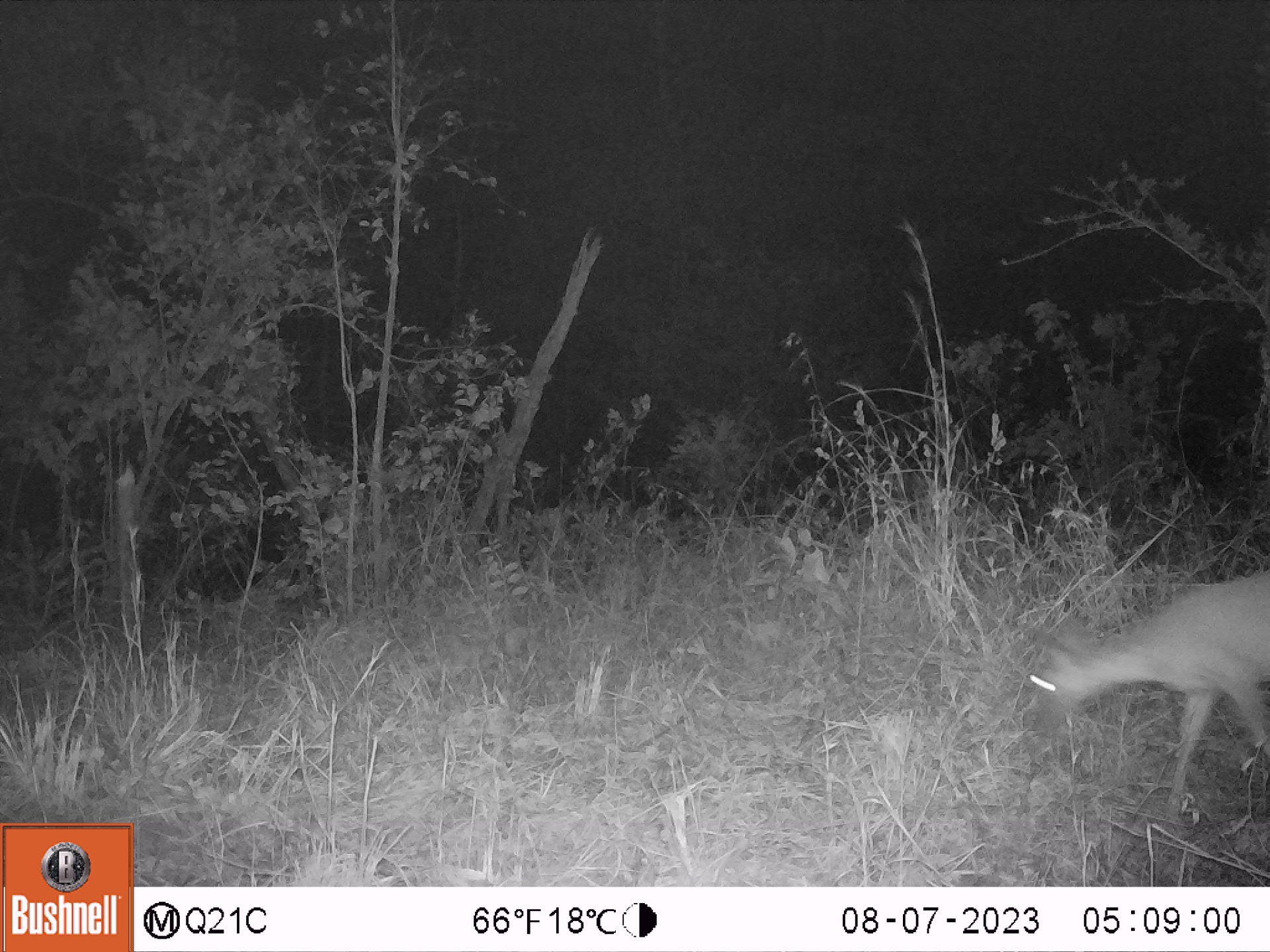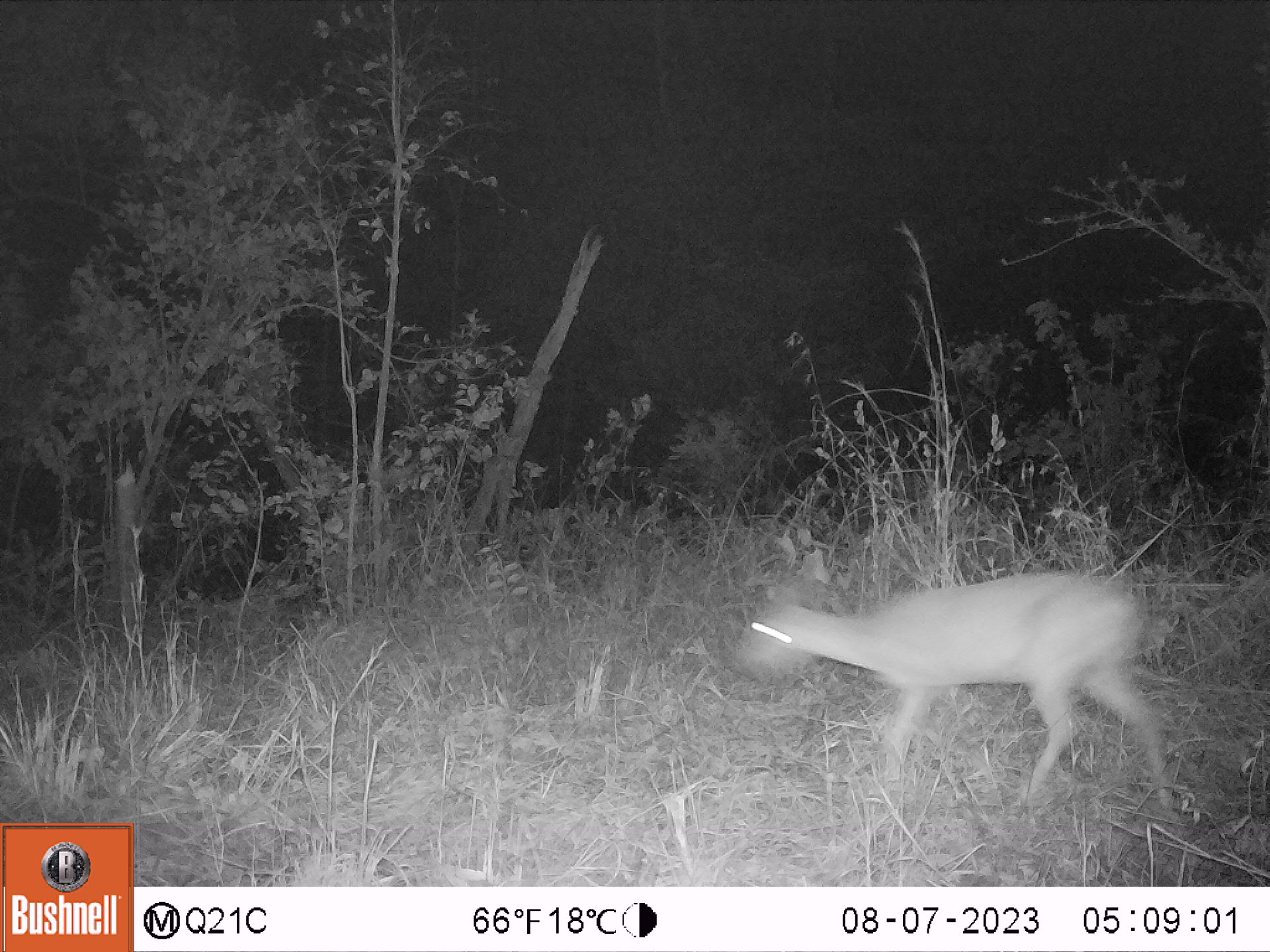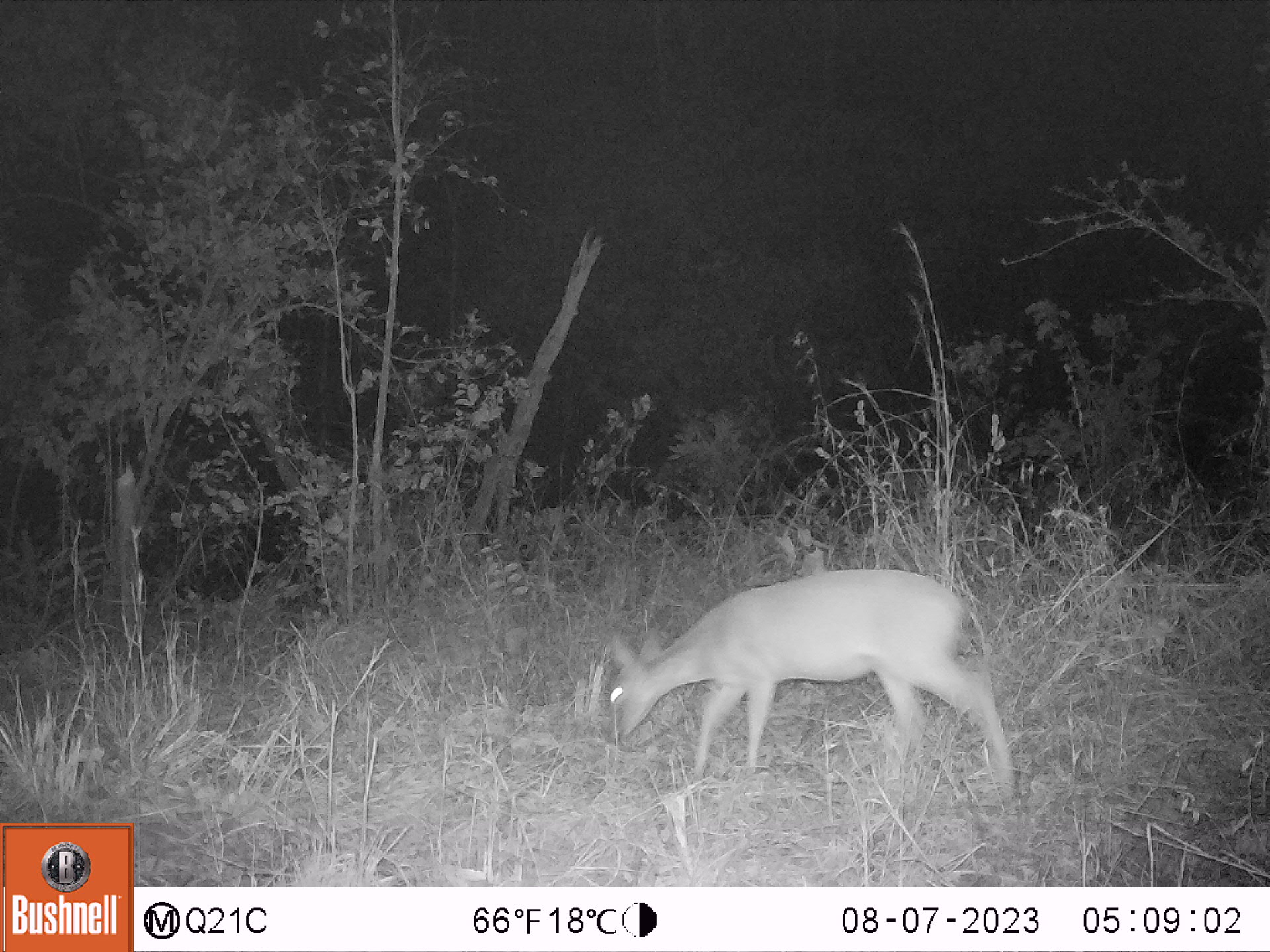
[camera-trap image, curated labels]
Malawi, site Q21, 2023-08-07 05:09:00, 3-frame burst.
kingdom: Animalia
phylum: Chordata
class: Mammalia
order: Artiodactyla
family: Bovidae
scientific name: Antilopinae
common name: small antelope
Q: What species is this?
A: Small antelope (Antilopinae).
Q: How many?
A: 1.